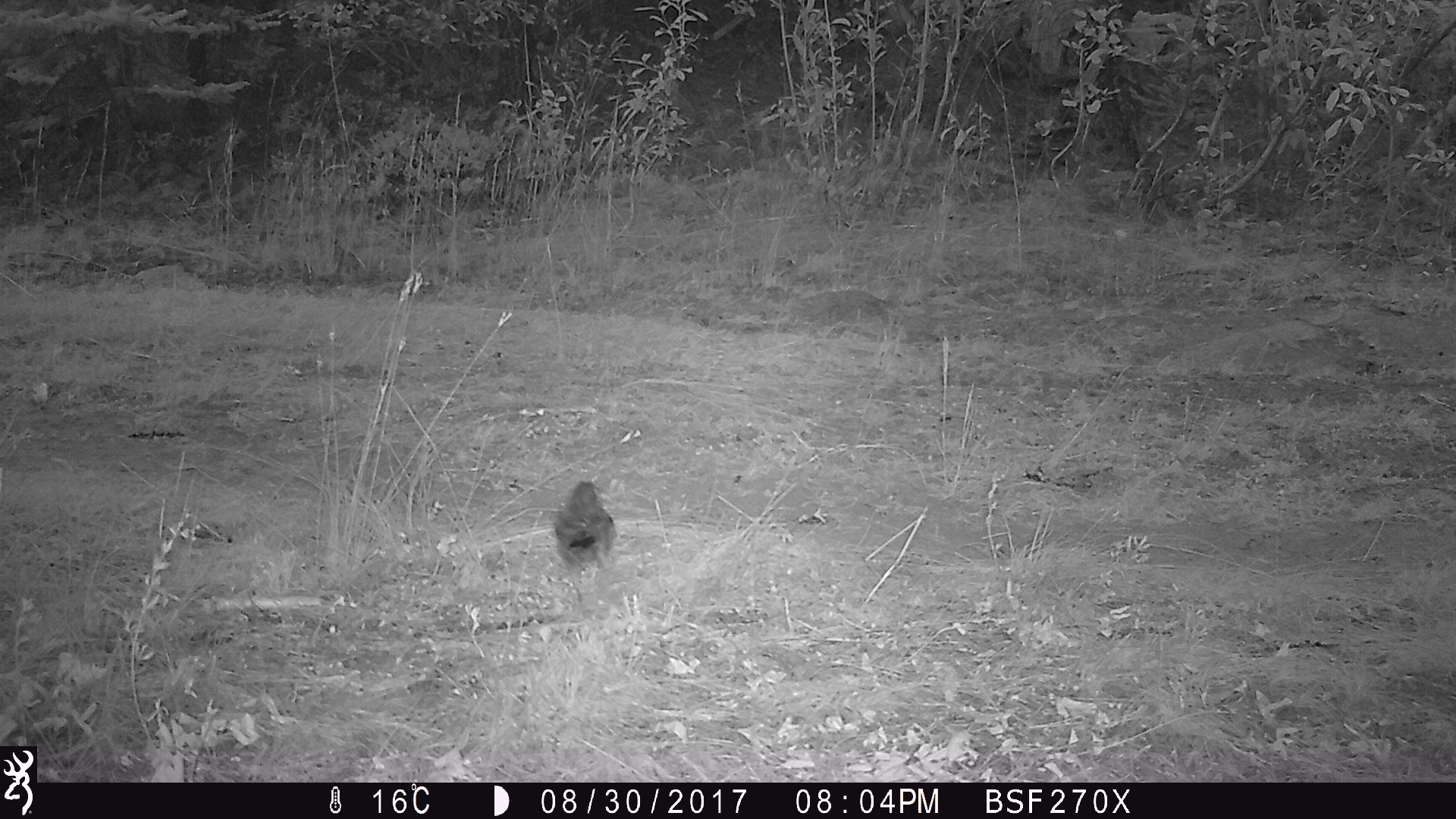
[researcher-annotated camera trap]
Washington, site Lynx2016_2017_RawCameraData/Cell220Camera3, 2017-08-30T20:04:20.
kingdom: Animalia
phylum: Chordata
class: Aves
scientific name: Aves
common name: birds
Aves (birds). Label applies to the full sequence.